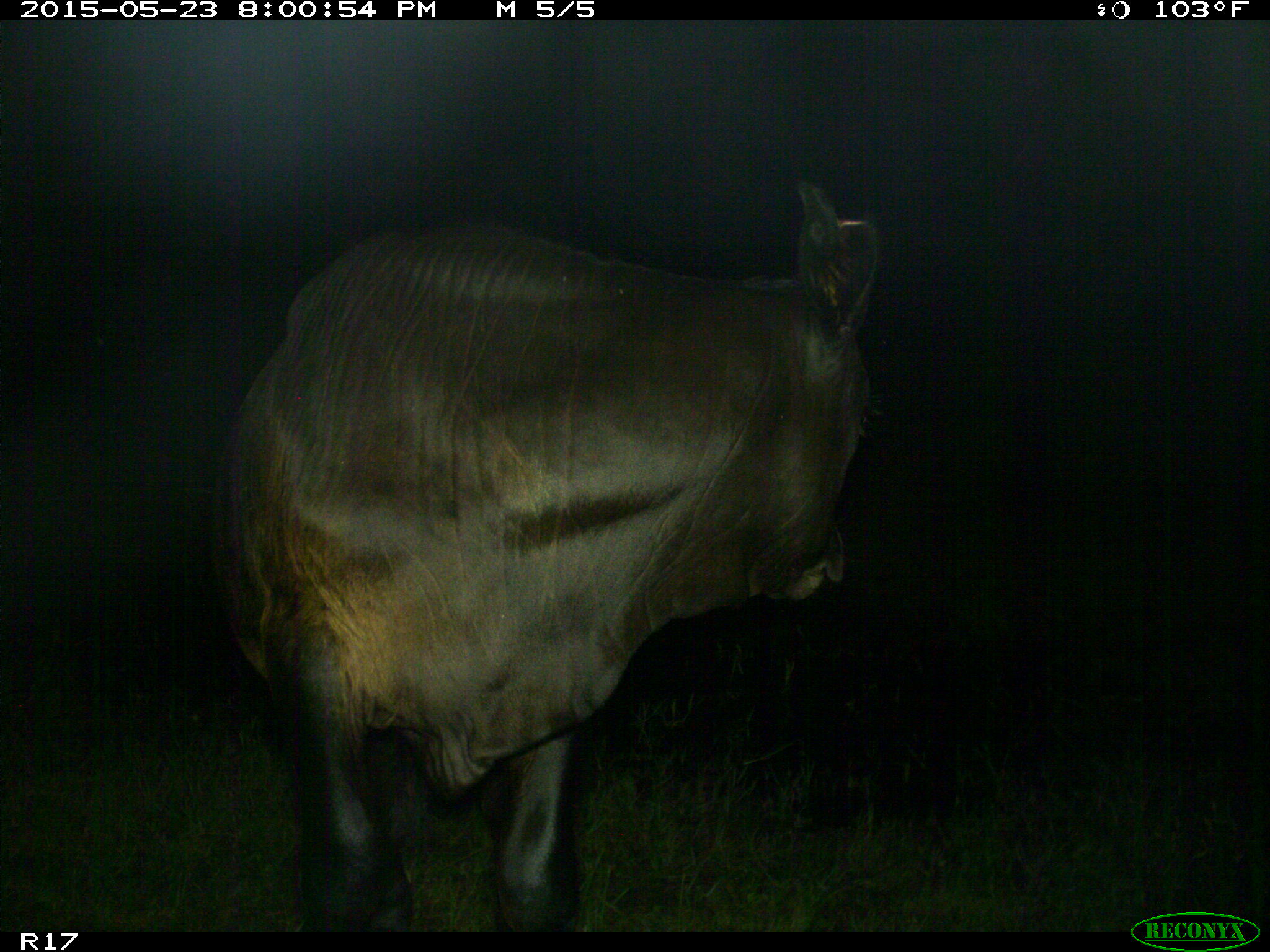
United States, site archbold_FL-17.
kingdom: Animalia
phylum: Chordata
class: Mammalia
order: Artiodactyla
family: Bovidae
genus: Bos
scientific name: Bos taurus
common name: domestic cow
Bos taurus (domestic cow).